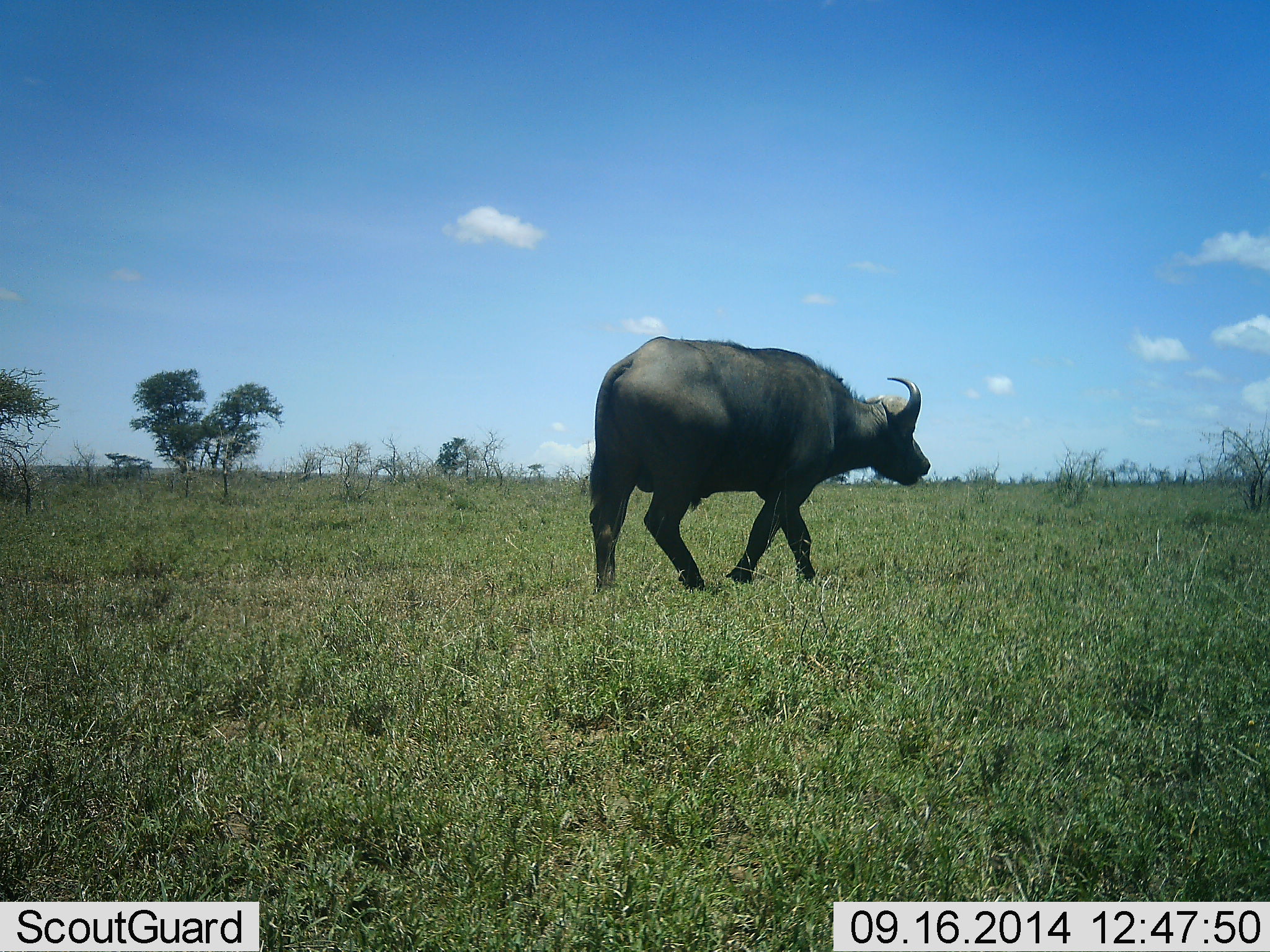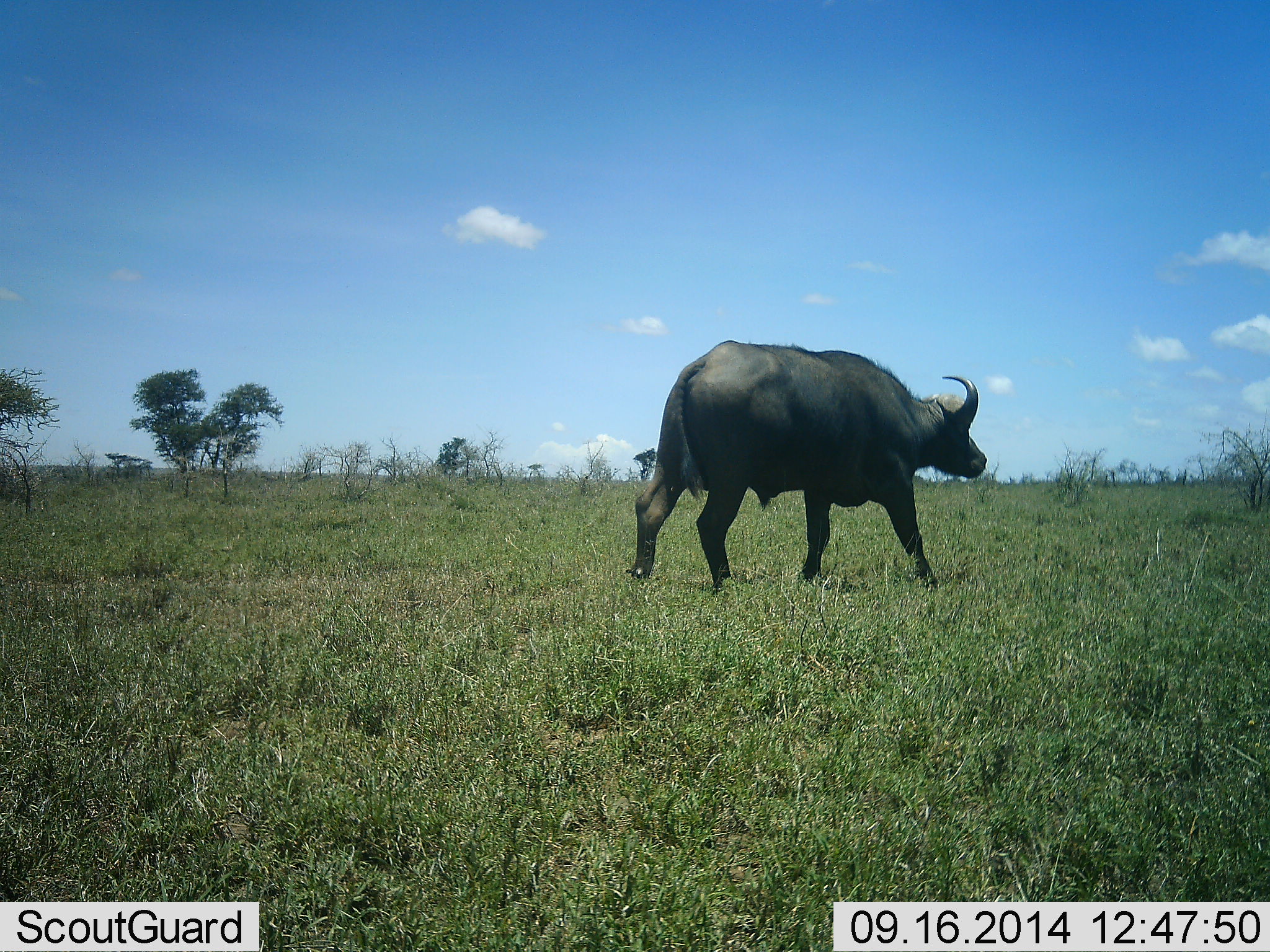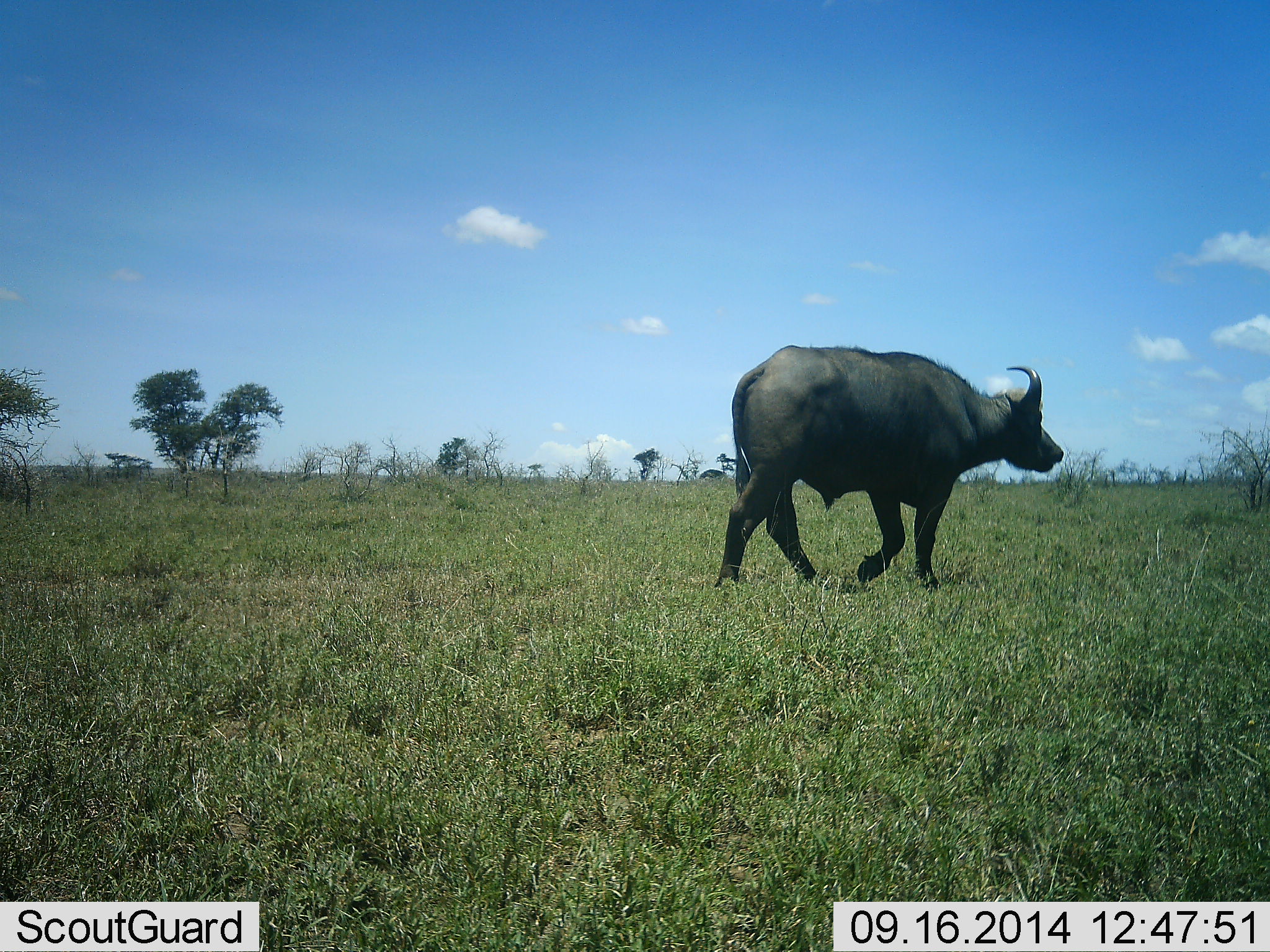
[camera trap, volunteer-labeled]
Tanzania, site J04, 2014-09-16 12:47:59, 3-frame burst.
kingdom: Animalia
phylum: Chordata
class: Mammalia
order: Artiodactyla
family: Bovidae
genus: Syncerus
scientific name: Syncerus caffer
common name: cape buffalo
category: buffalo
Buffalo (cape buffalo) (Syncerus caffer), count 1. Behavior (volunteer vote fractions): standing 10%, resting 0%, moving 90%, interacting 0%. Young present (vote fraction): 0%. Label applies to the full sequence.